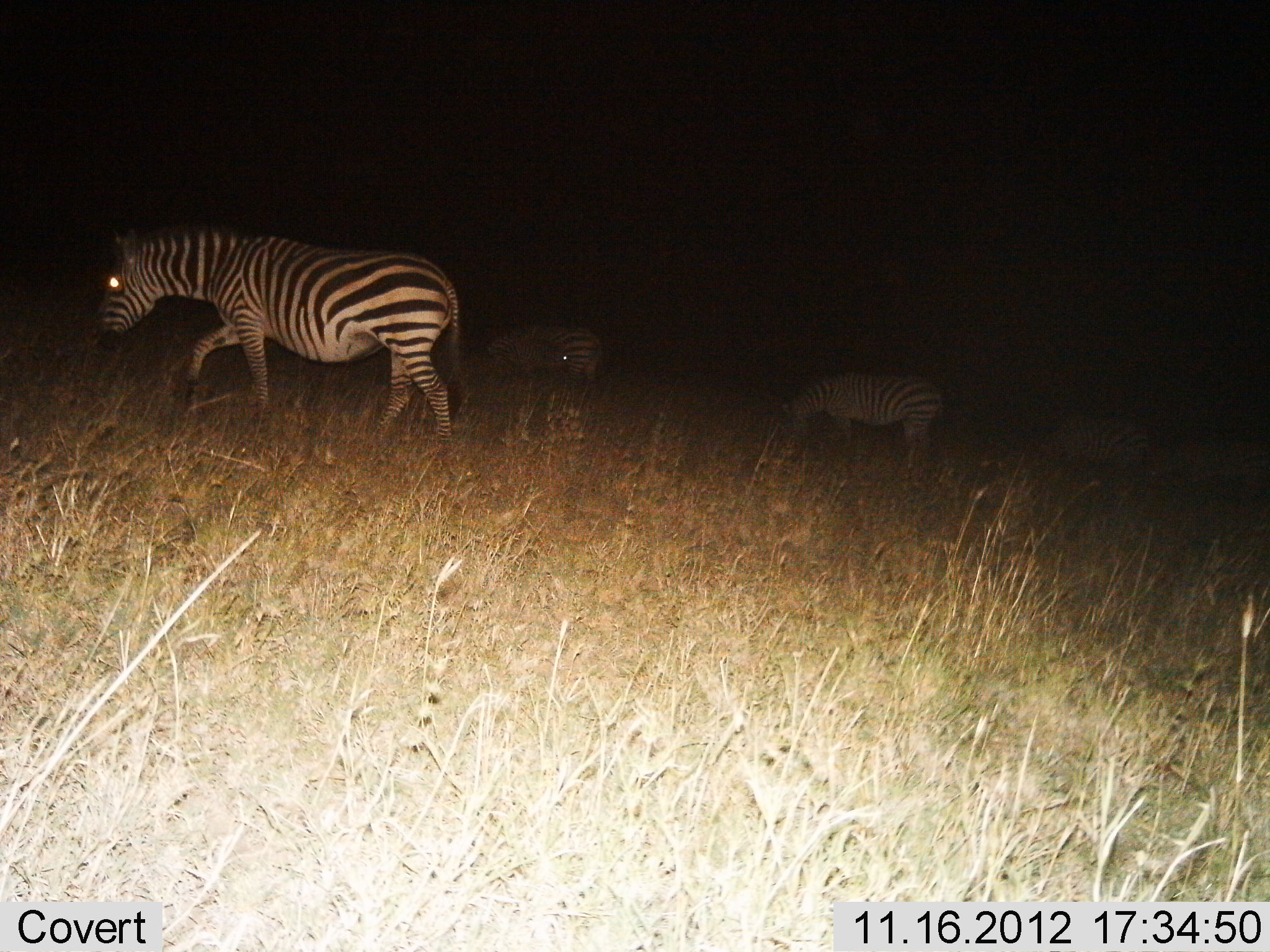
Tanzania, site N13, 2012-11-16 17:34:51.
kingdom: Animalia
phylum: Chordata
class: Mammalia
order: Perissodactyla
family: Equidae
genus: Equus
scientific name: Equus quagga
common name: plains zebra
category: zebra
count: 4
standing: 18%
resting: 0%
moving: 64%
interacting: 0%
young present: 0%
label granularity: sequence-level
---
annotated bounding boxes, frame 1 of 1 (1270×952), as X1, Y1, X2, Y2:
animal: 92, 225, 465, 441; 781, 371, 943, 472; 487, 326, 602, 389; 1148, 443, 1270, 499; 1034, 416, 1152, 472